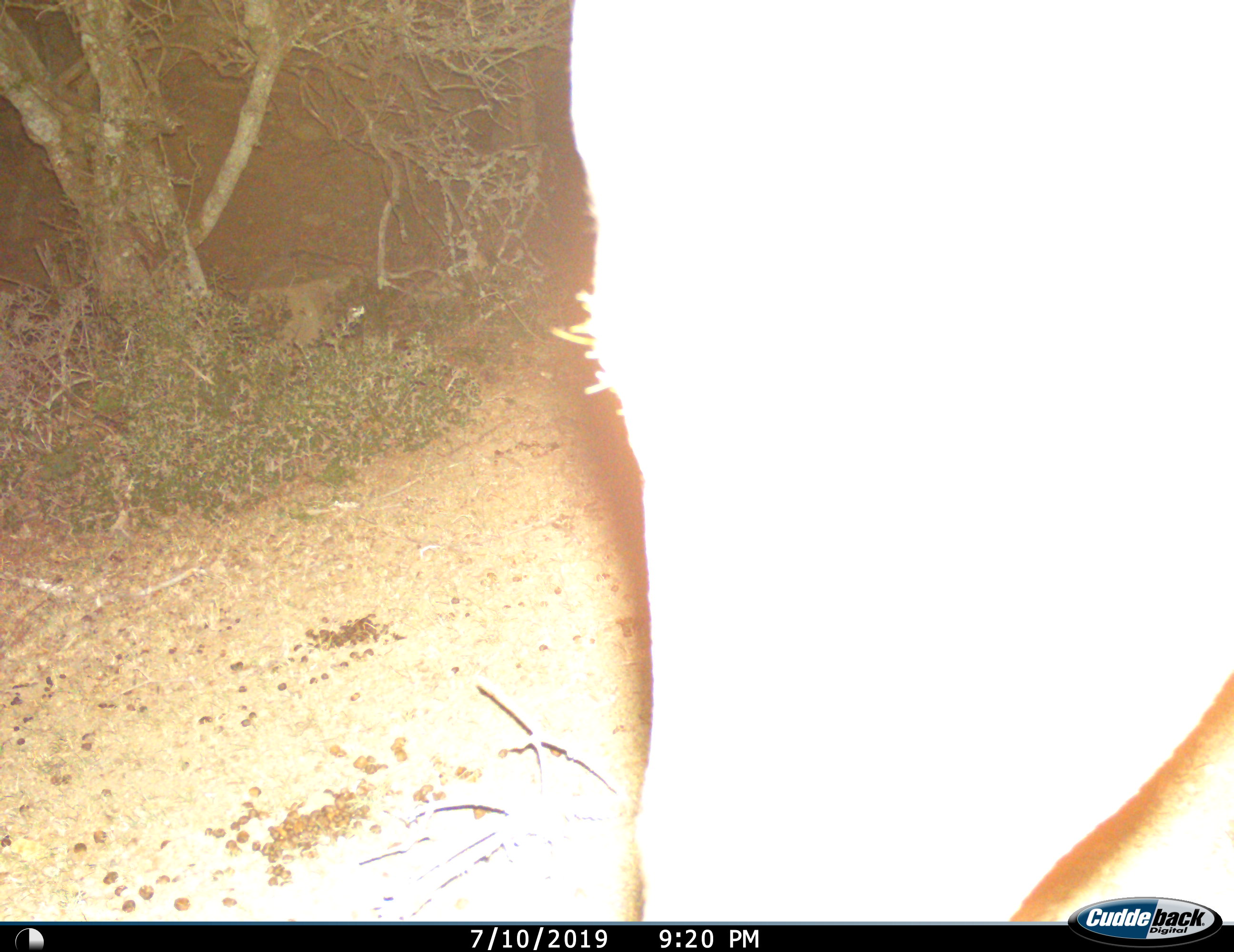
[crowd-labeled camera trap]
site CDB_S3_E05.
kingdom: Animalia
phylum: Chordata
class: Mammalia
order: Artiodactyla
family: Bovidae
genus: Tragelaphus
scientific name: Tragelaphus oryx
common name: eland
Eland (Tragelaphus oryx), count 1. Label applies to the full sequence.